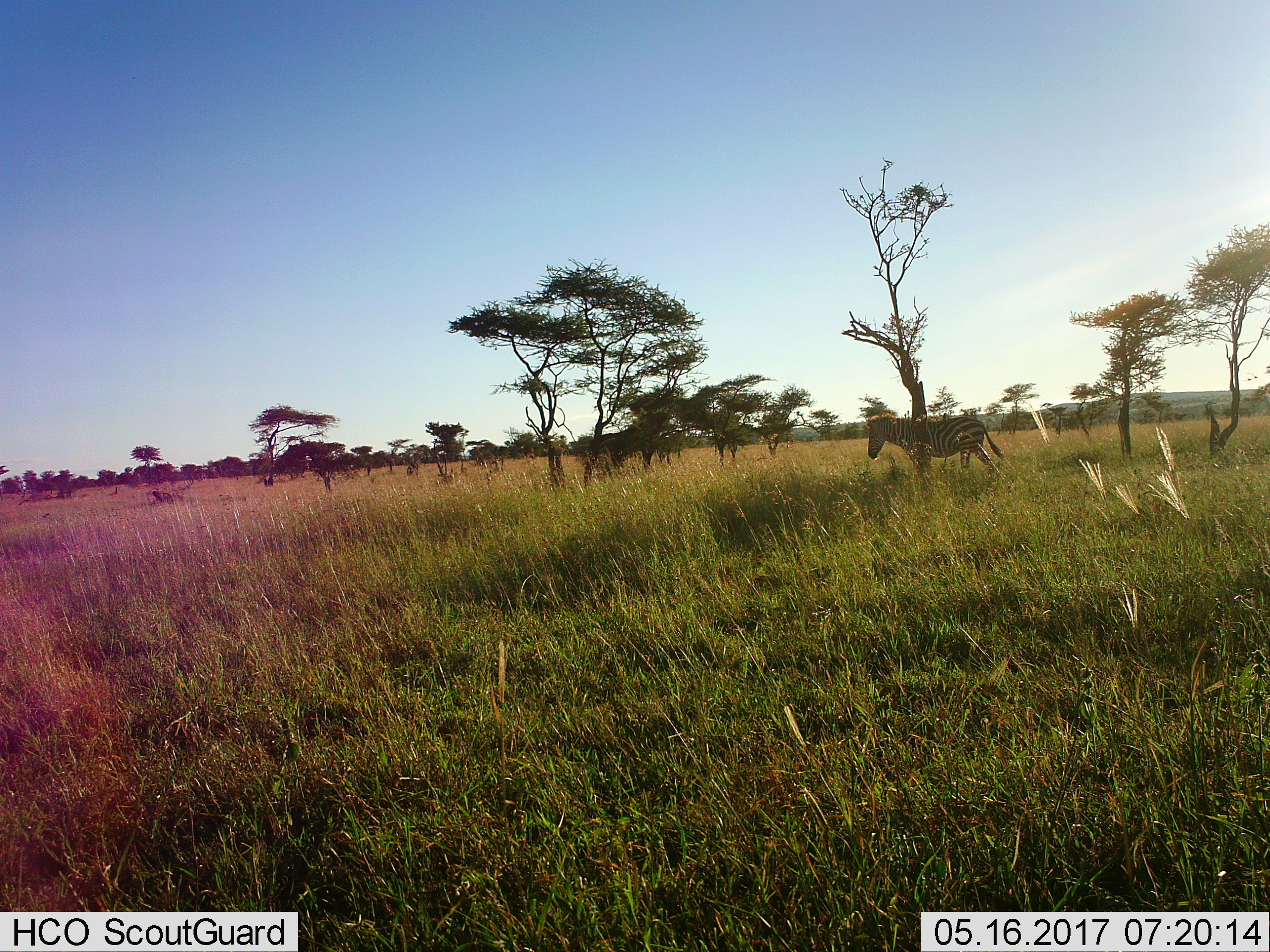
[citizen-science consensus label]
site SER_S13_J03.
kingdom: Animalia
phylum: Chordata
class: Mammalia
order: Perissodactyla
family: Equidae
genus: Equus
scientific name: Equus quagga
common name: plains zebra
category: zebraplains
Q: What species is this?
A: Zebraplains (plains zebra) (Equus quagga).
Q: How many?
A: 1.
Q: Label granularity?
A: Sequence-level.